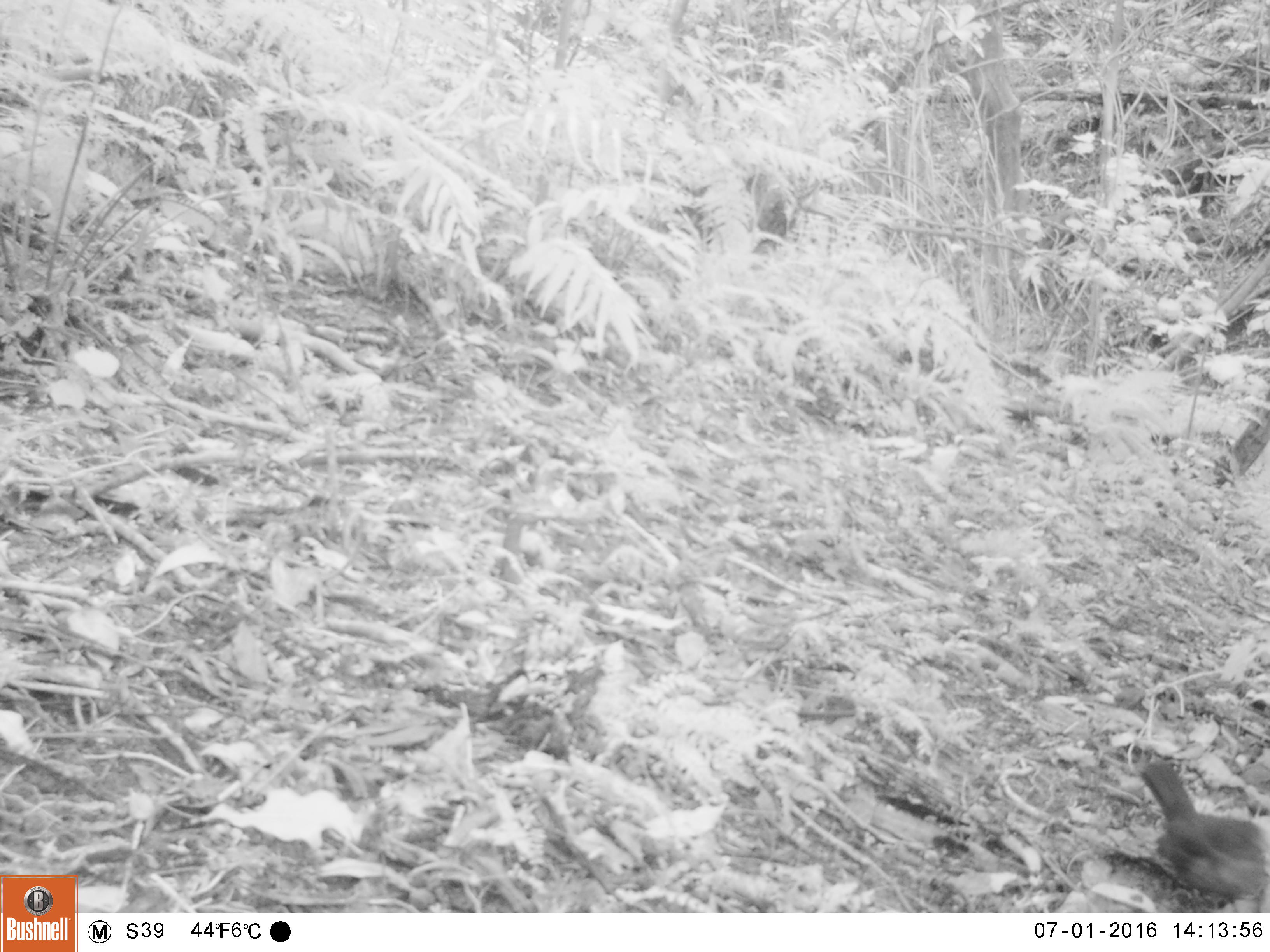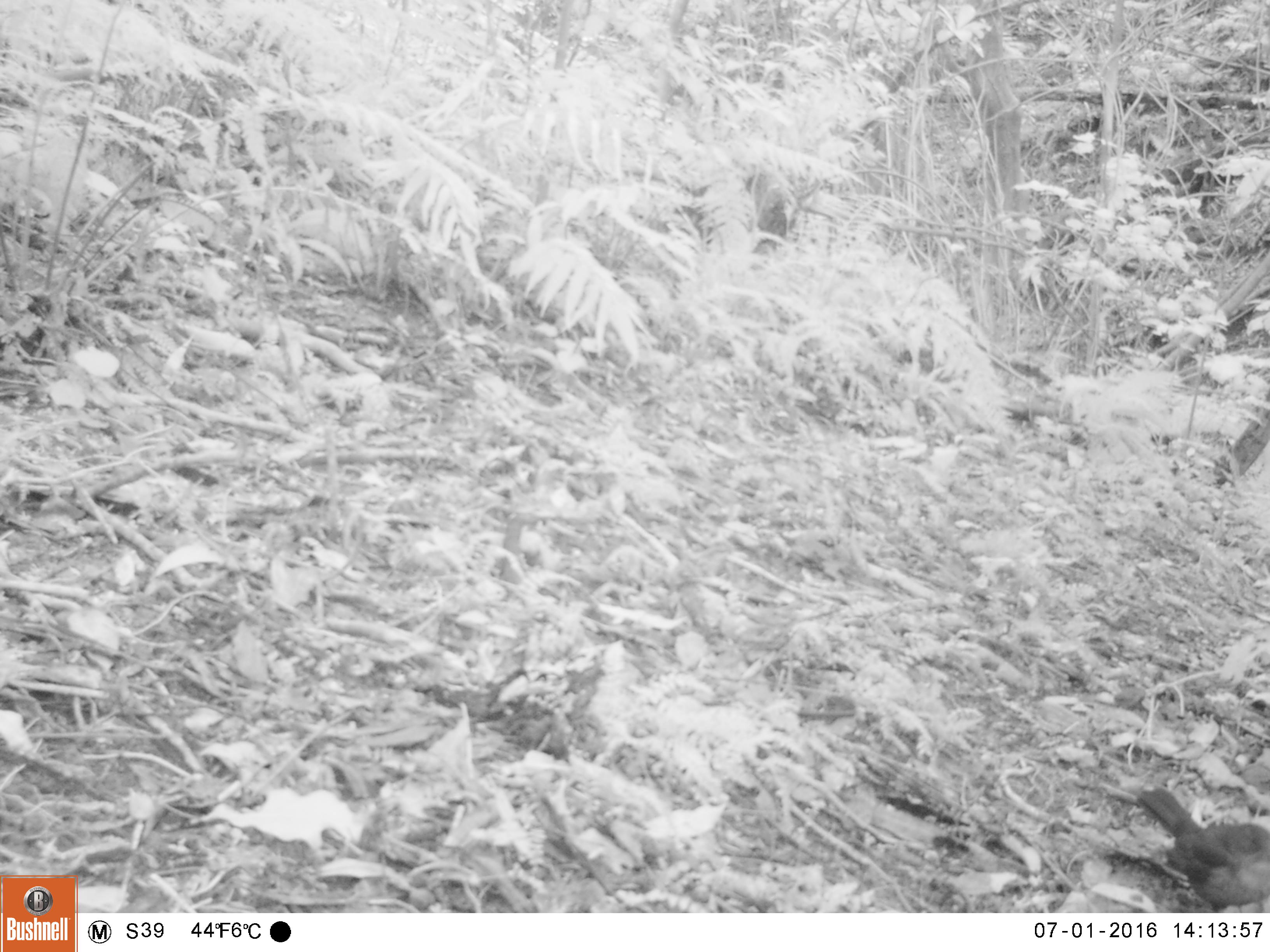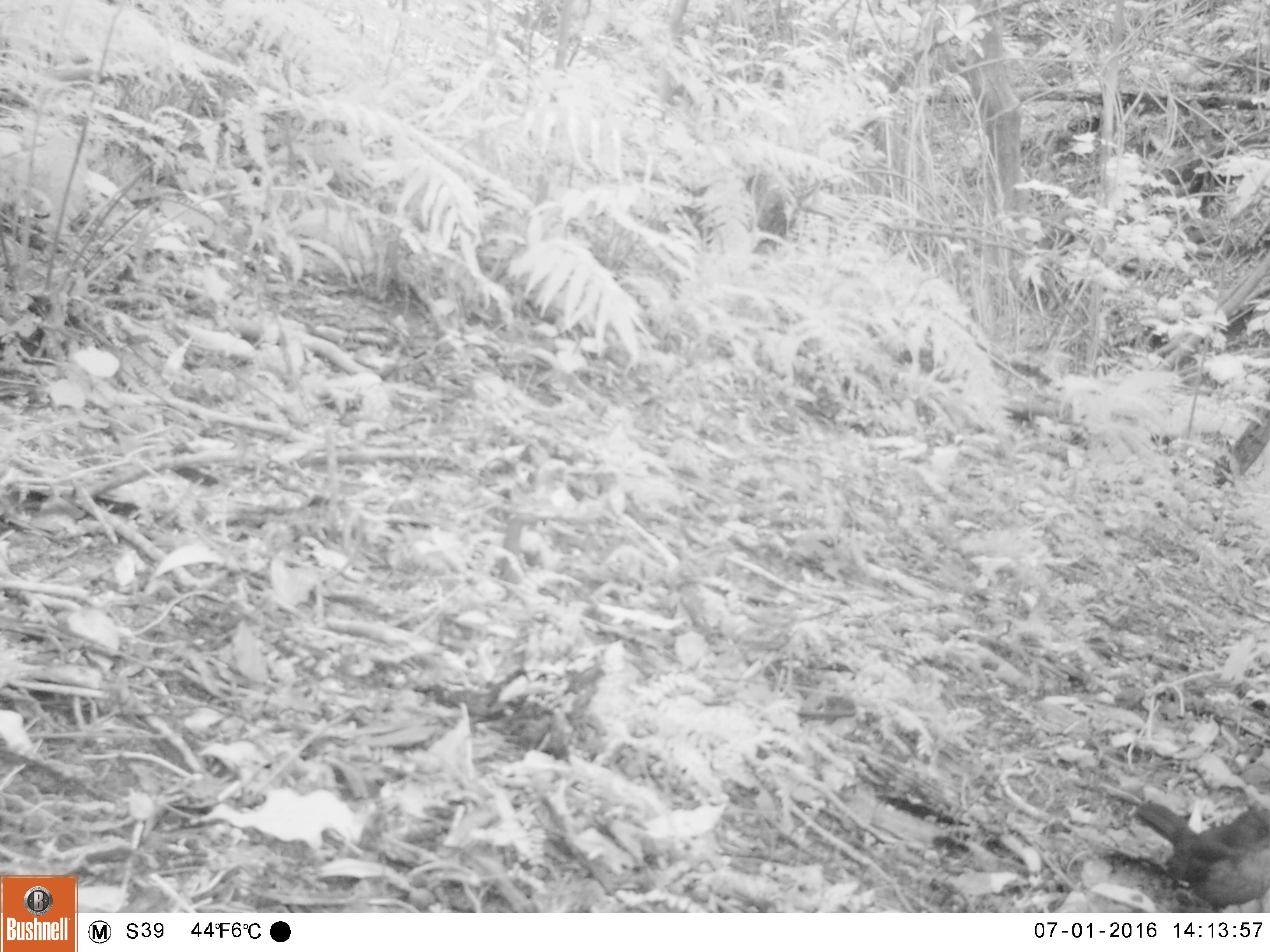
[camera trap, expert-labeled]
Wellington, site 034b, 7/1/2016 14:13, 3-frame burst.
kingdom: Animalia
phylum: Chordata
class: Aves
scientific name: Aves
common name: bird